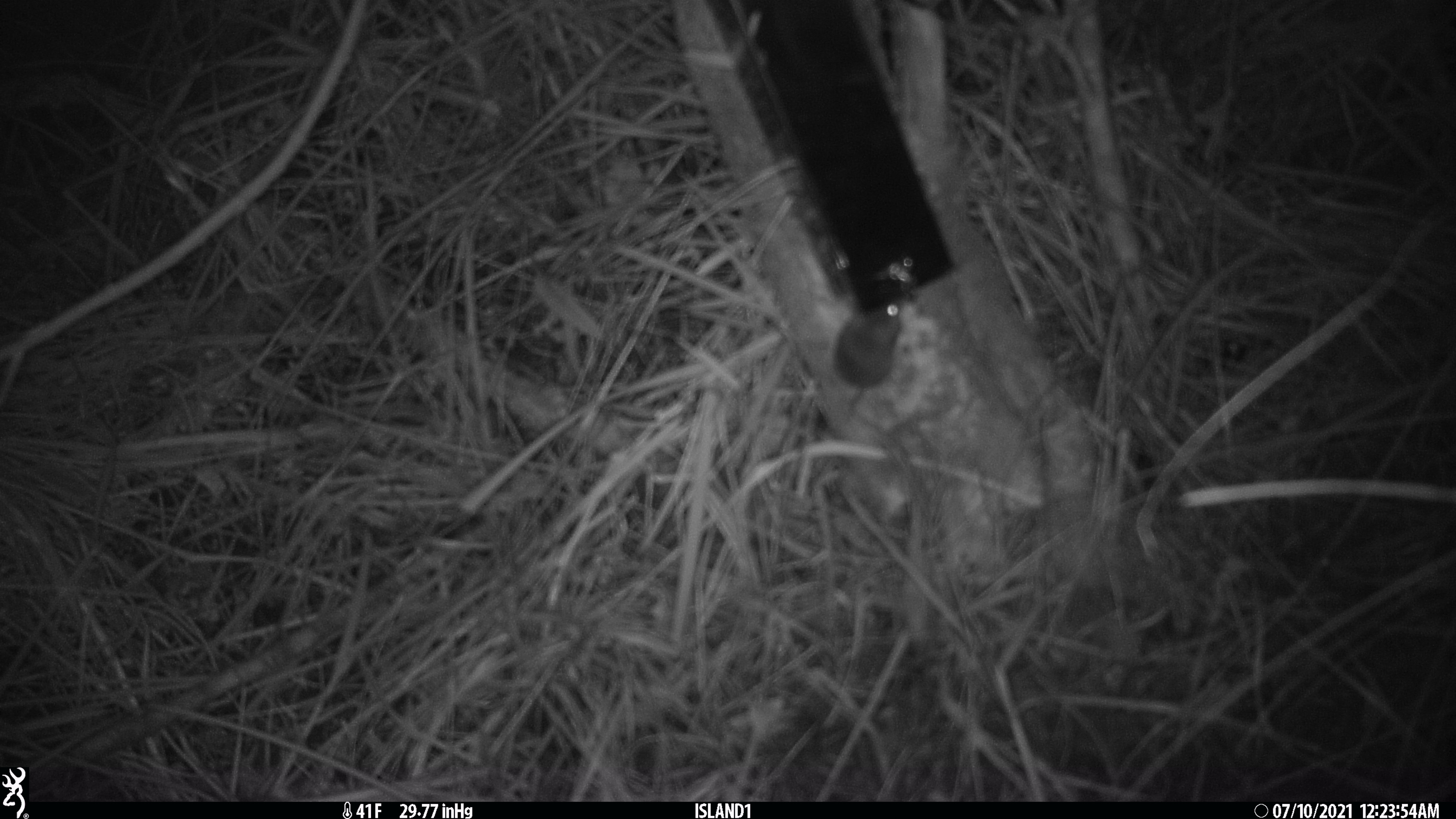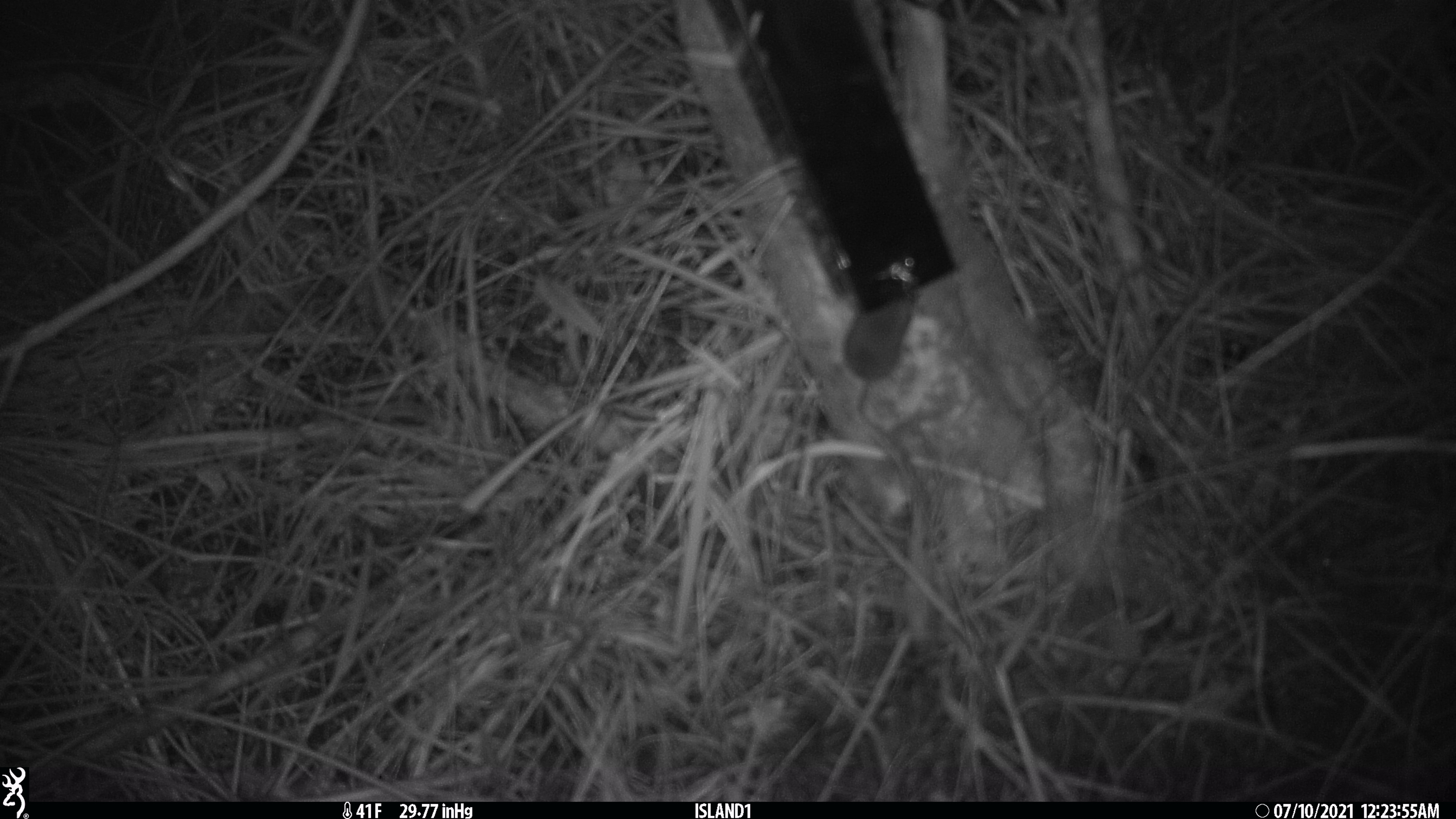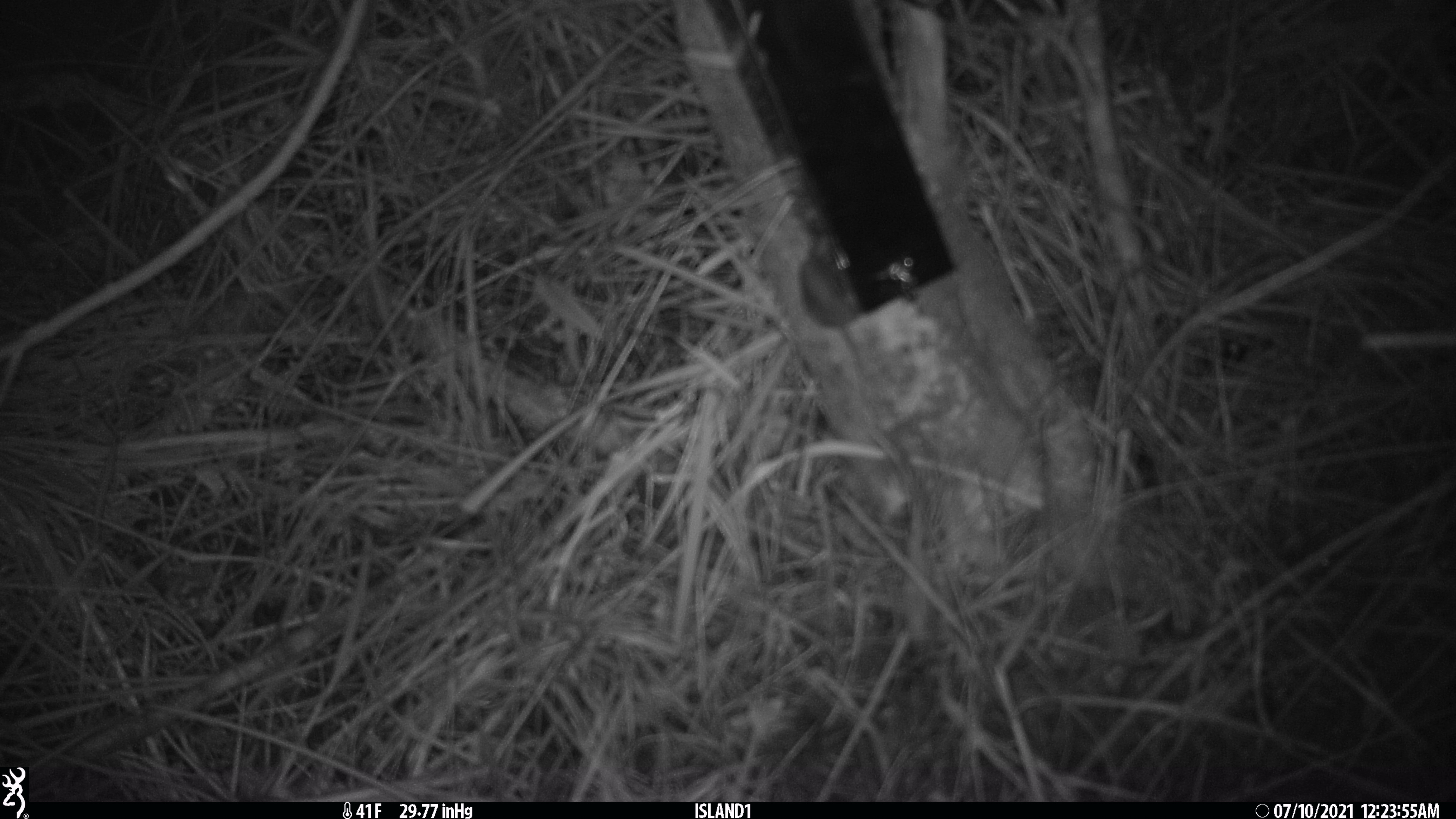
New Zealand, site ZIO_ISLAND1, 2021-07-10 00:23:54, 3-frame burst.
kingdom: Animalia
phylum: Chordata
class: Mammalia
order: Rodentia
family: Muridae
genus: Mus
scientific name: Mus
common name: mouse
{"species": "mouse (Mus)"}